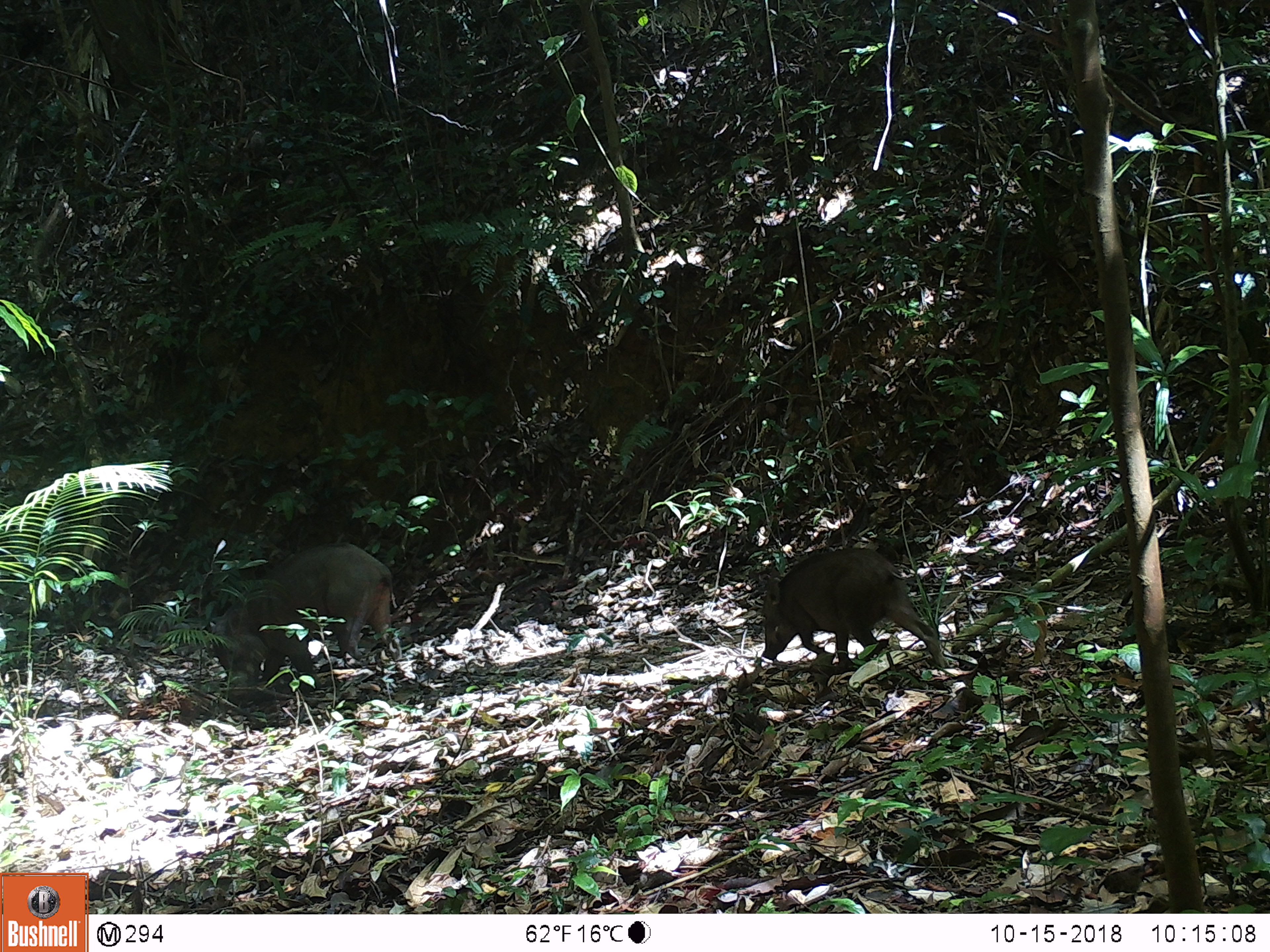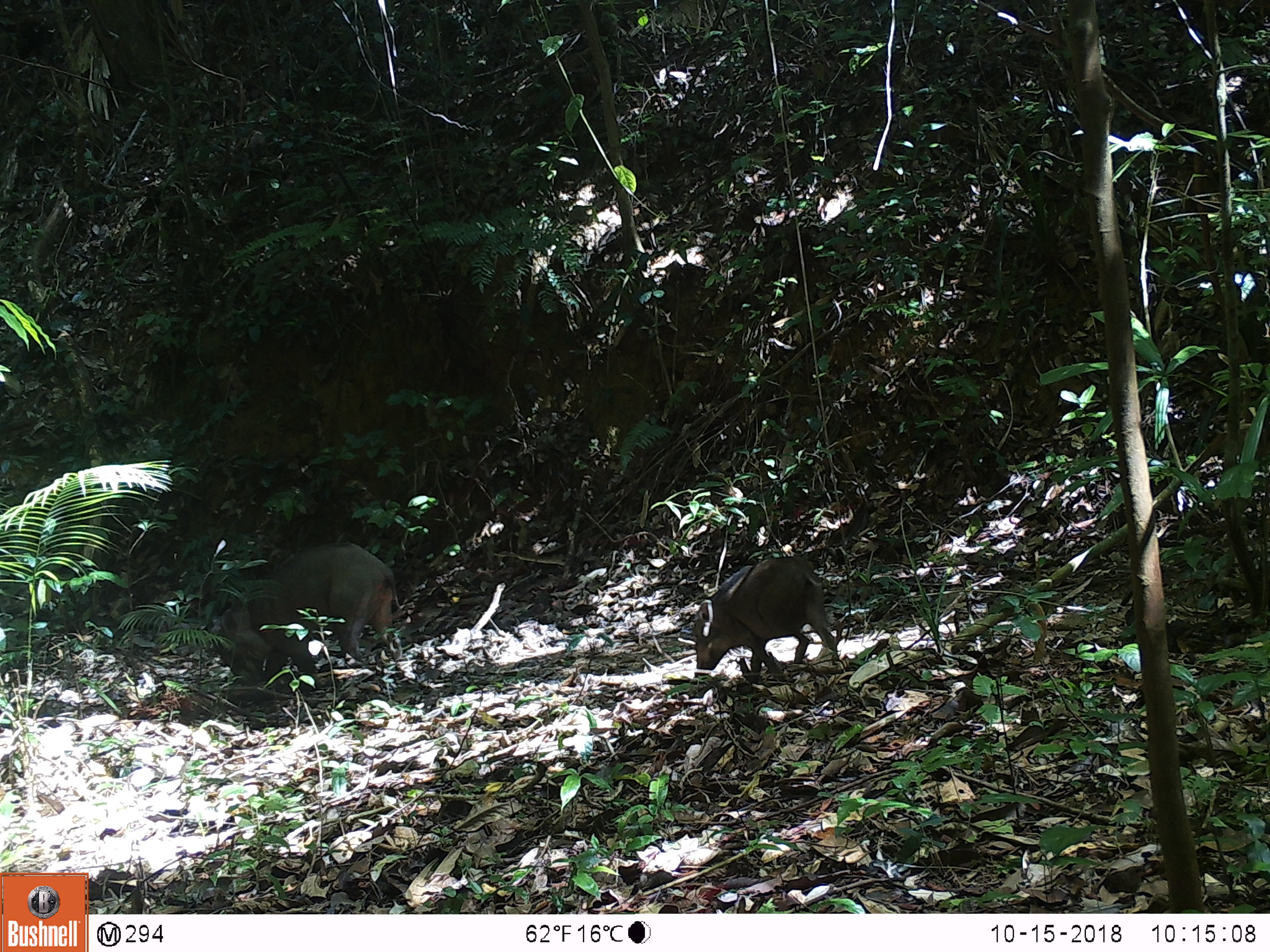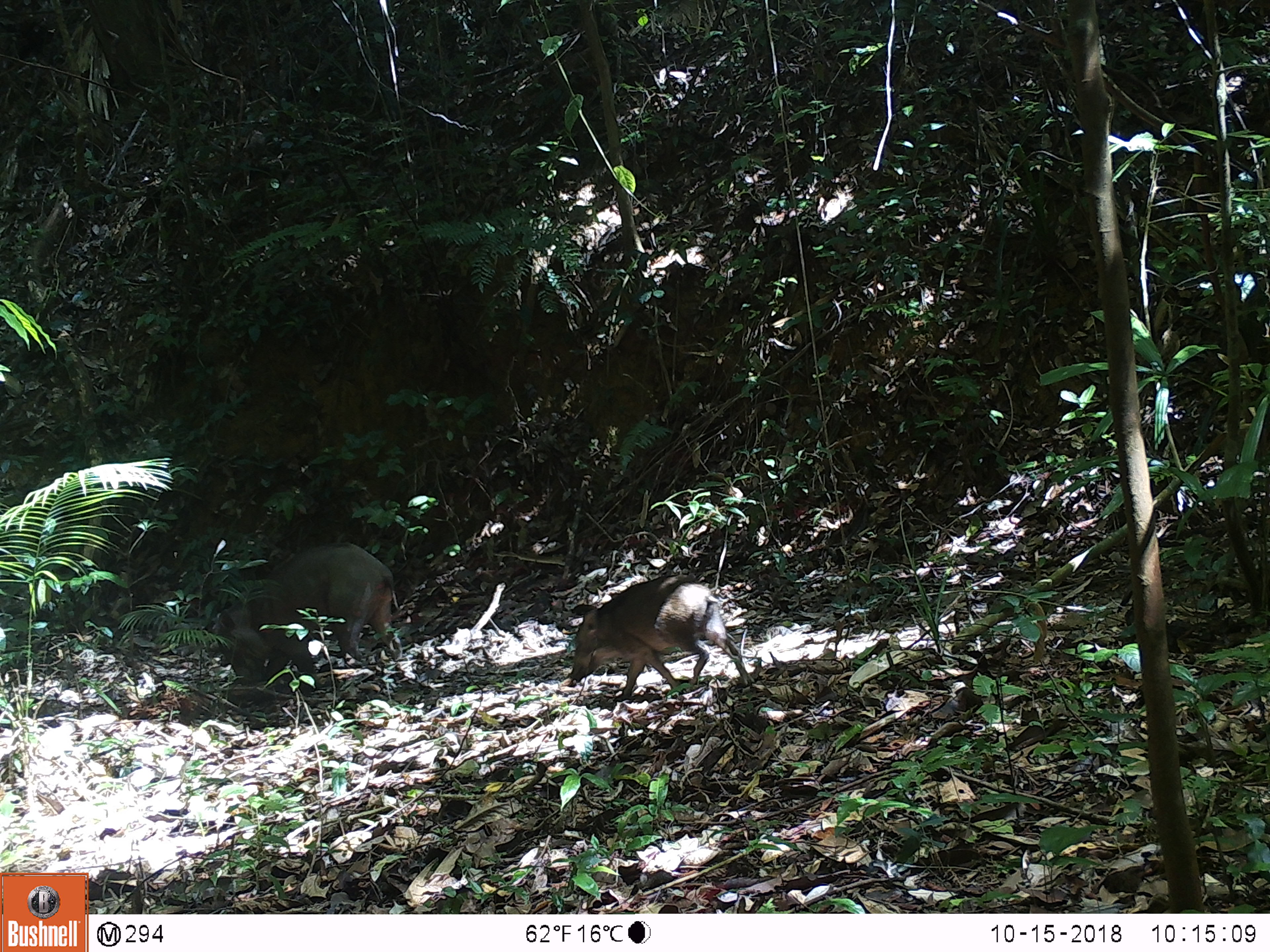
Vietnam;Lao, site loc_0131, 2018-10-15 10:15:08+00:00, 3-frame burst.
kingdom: Animalia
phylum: Chordata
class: Mammalia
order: Artiodactyla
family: Suidae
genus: Sus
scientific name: Sus scrofa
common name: eurasian wild pig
Eurasian wild pig (Sus scrofa). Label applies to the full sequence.